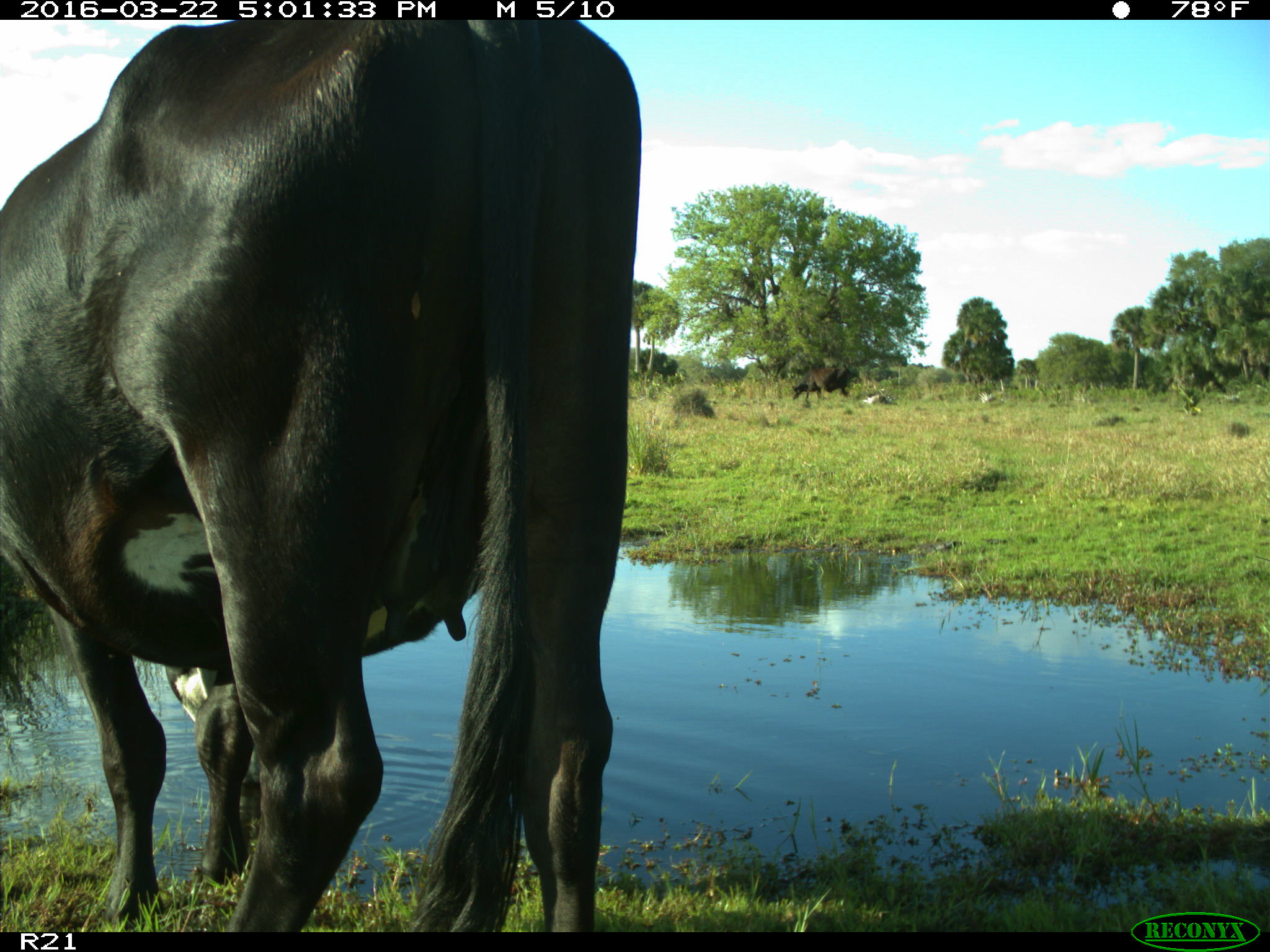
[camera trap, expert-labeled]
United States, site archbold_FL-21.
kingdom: Animalia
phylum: Chordata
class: Mammalia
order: Artiodactyla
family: Bovidae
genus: Bos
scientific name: Bos taurus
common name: domestic cow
Bos taurus (domestic cow).